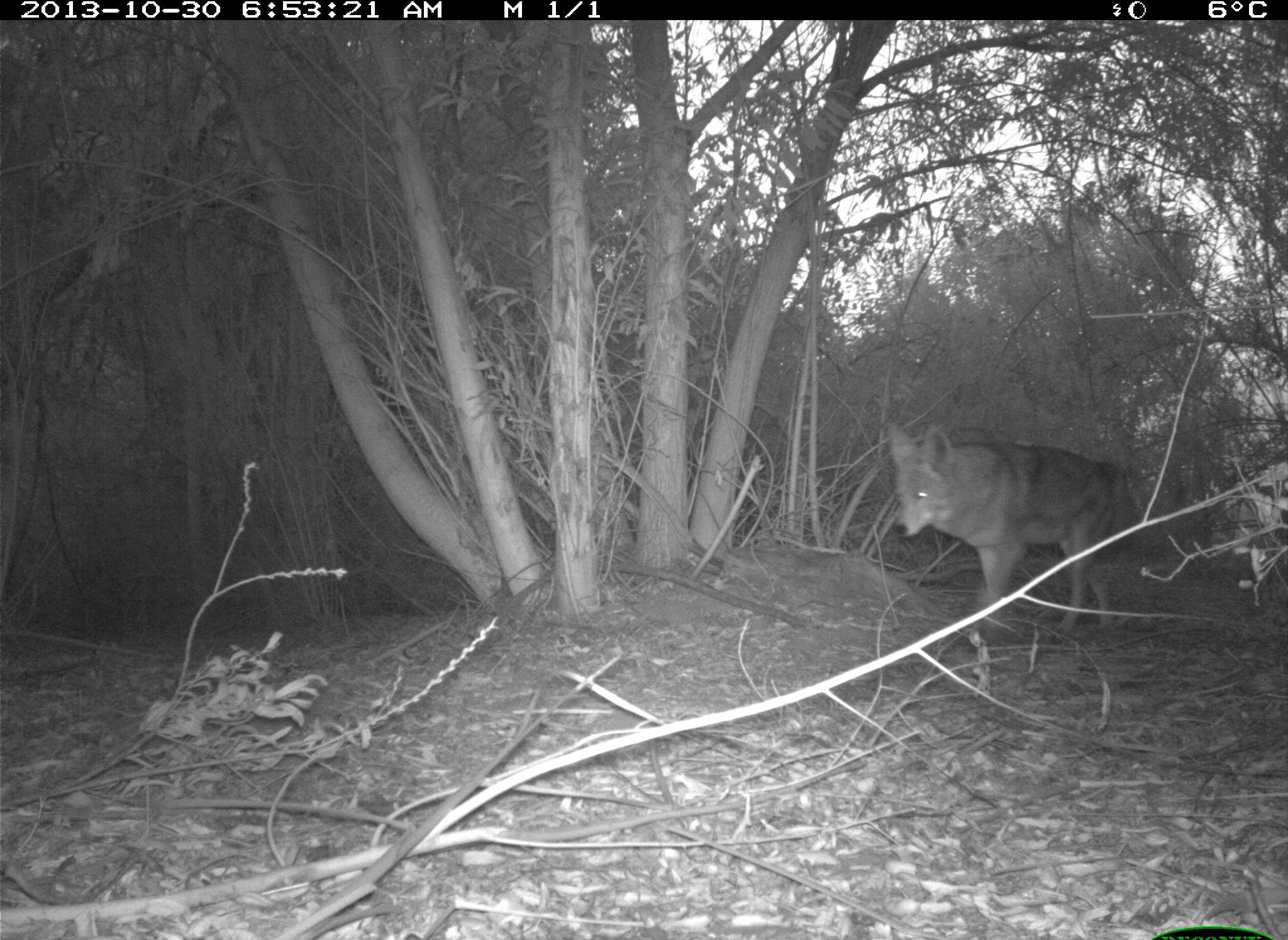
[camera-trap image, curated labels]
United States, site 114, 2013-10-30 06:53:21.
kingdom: Animalia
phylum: Chordata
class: Mammalia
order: Carnivora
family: Canidae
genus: Canis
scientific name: Canis latrans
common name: coyote